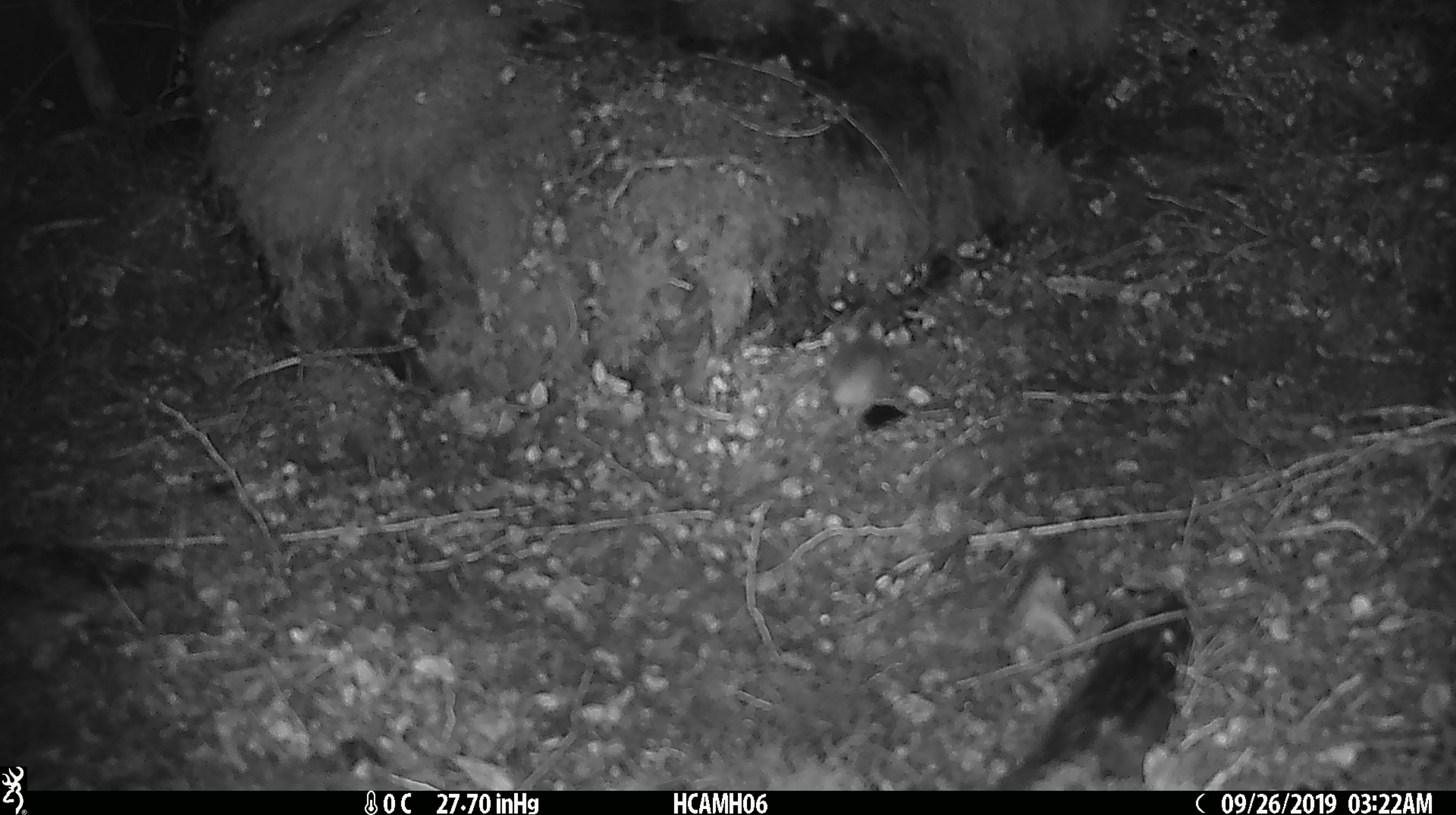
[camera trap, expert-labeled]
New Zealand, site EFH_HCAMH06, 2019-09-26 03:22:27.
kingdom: Animalia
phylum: Chordata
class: Mammalia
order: Rodentia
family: Muridae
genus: Mus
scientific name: Mus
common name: mouse